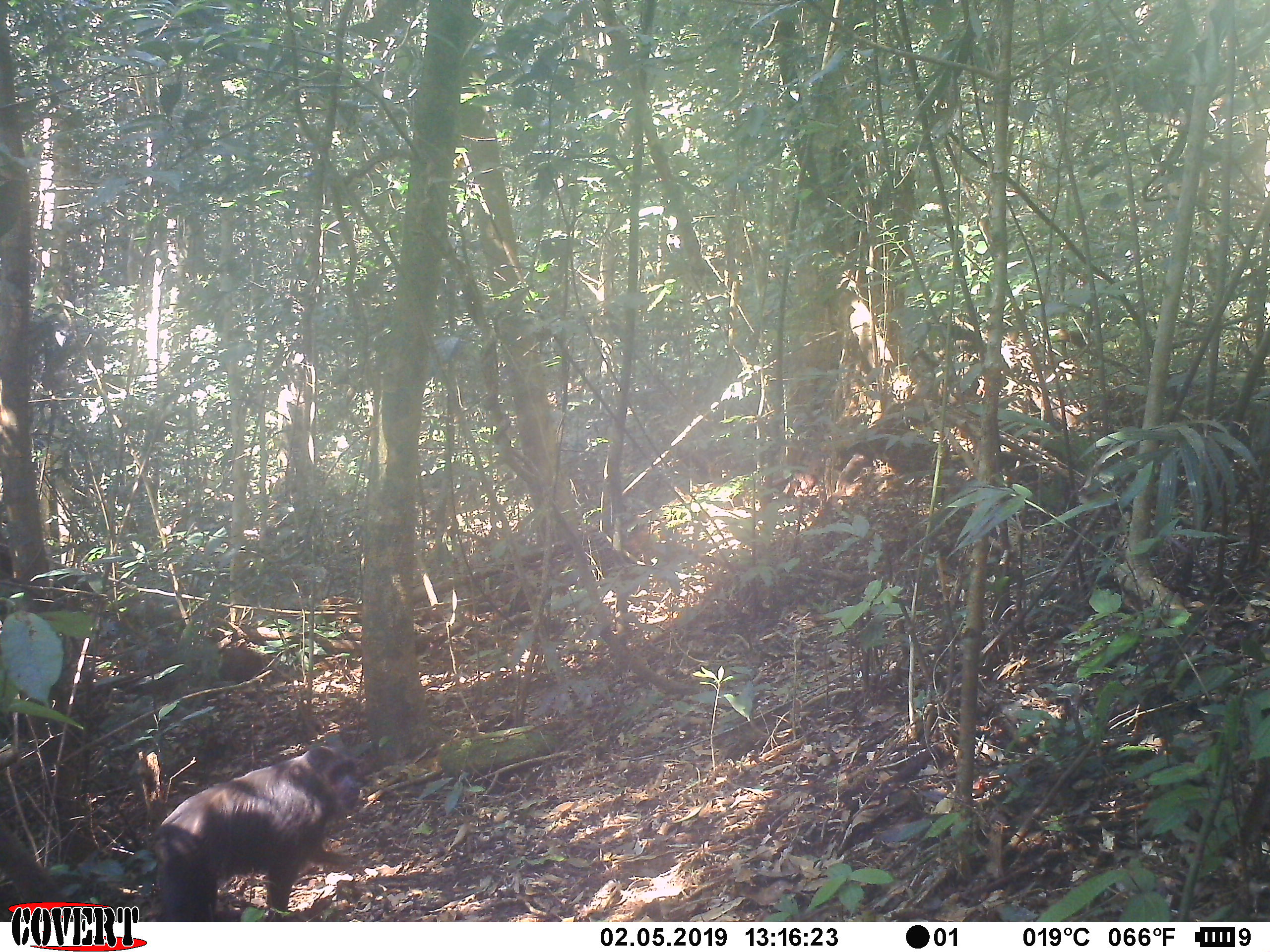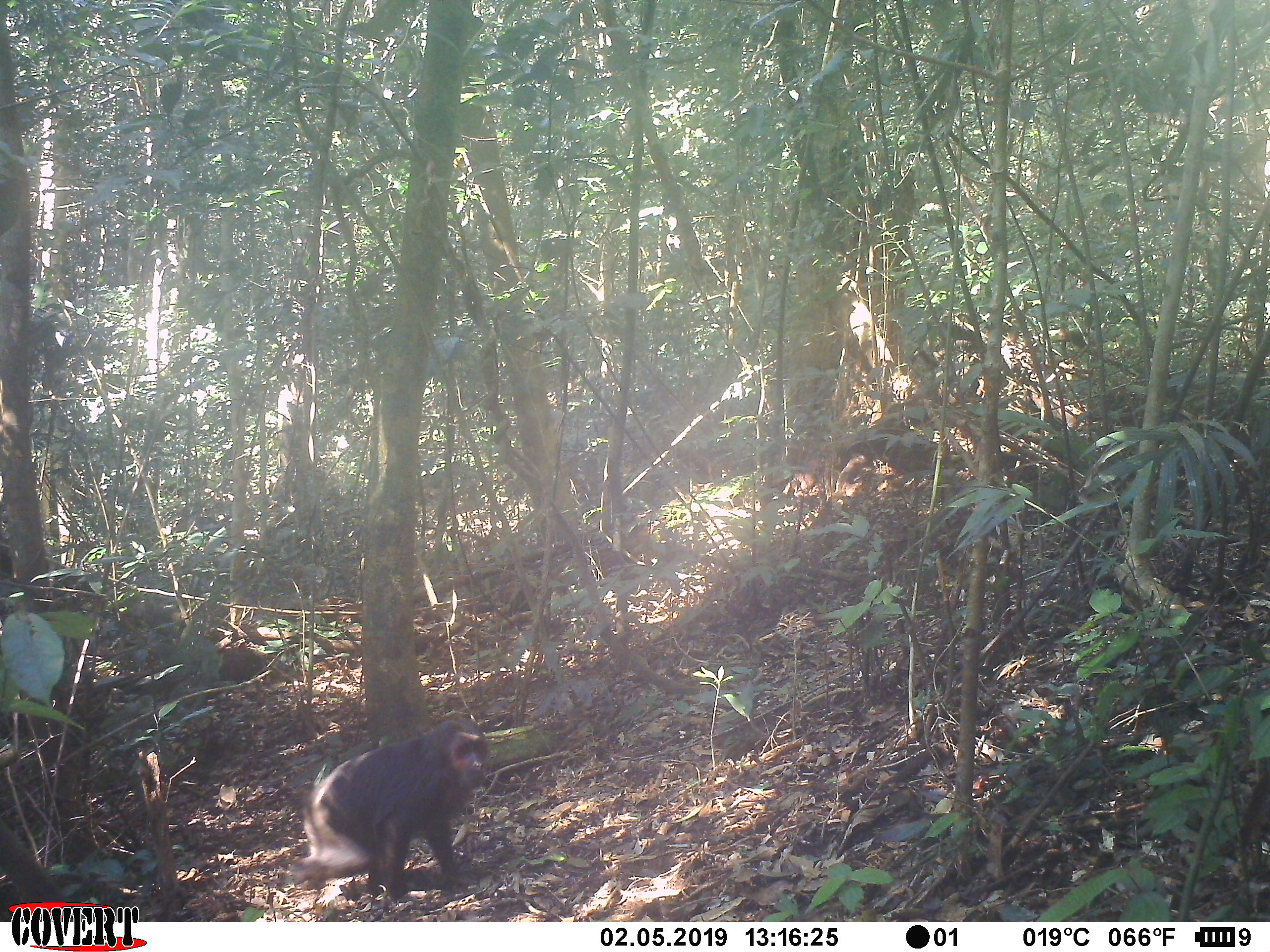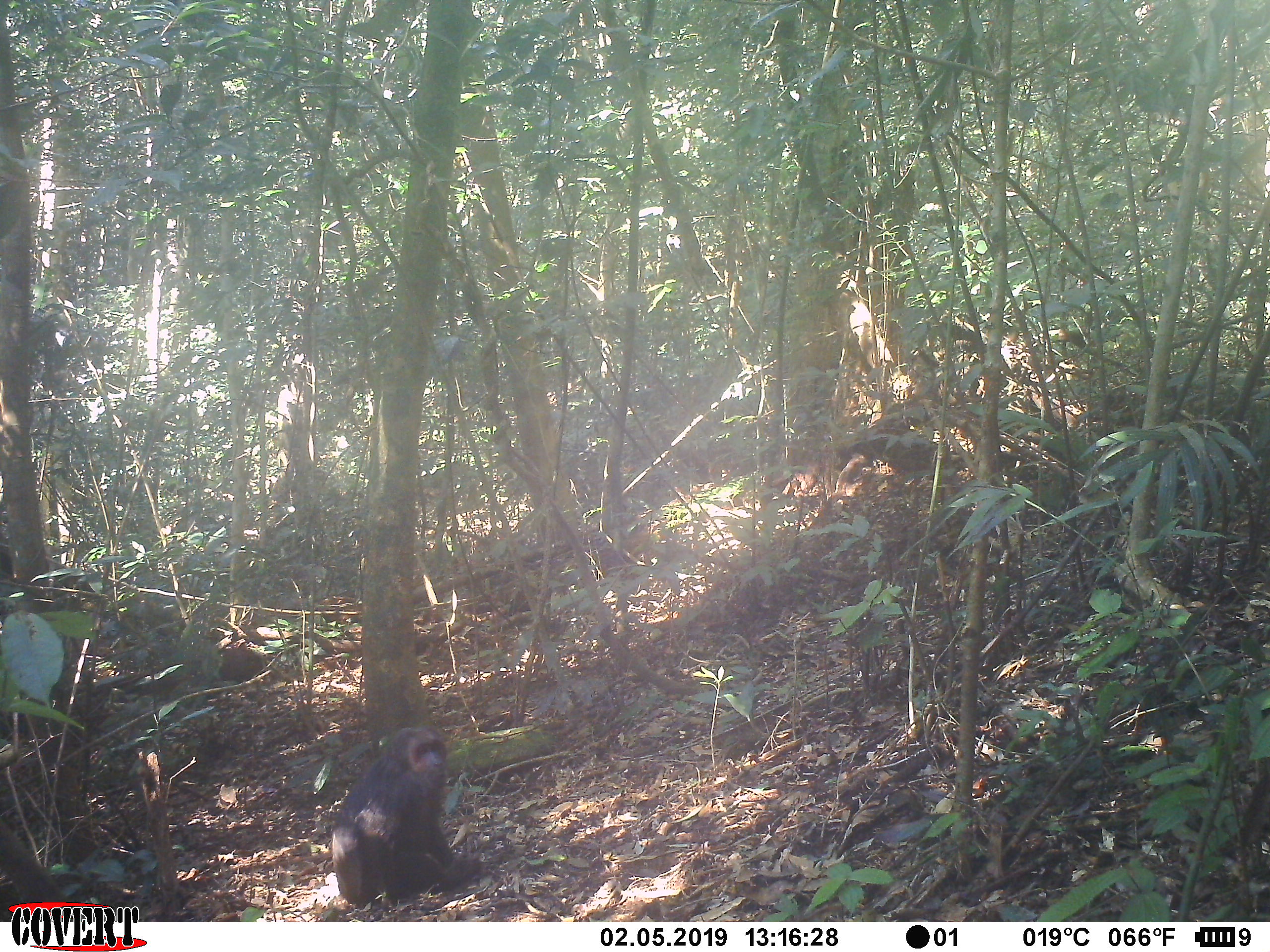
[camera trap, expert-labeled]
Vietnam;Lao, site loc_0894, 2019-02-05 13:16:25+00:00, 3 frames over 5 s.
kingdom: Animalia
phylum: Chordata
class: Mammalia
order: Primates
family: Cercopithecidae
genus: Macaca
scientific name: Macaca arctoides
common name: stump-tailed macaque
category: stump tailed macaque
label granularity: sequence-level